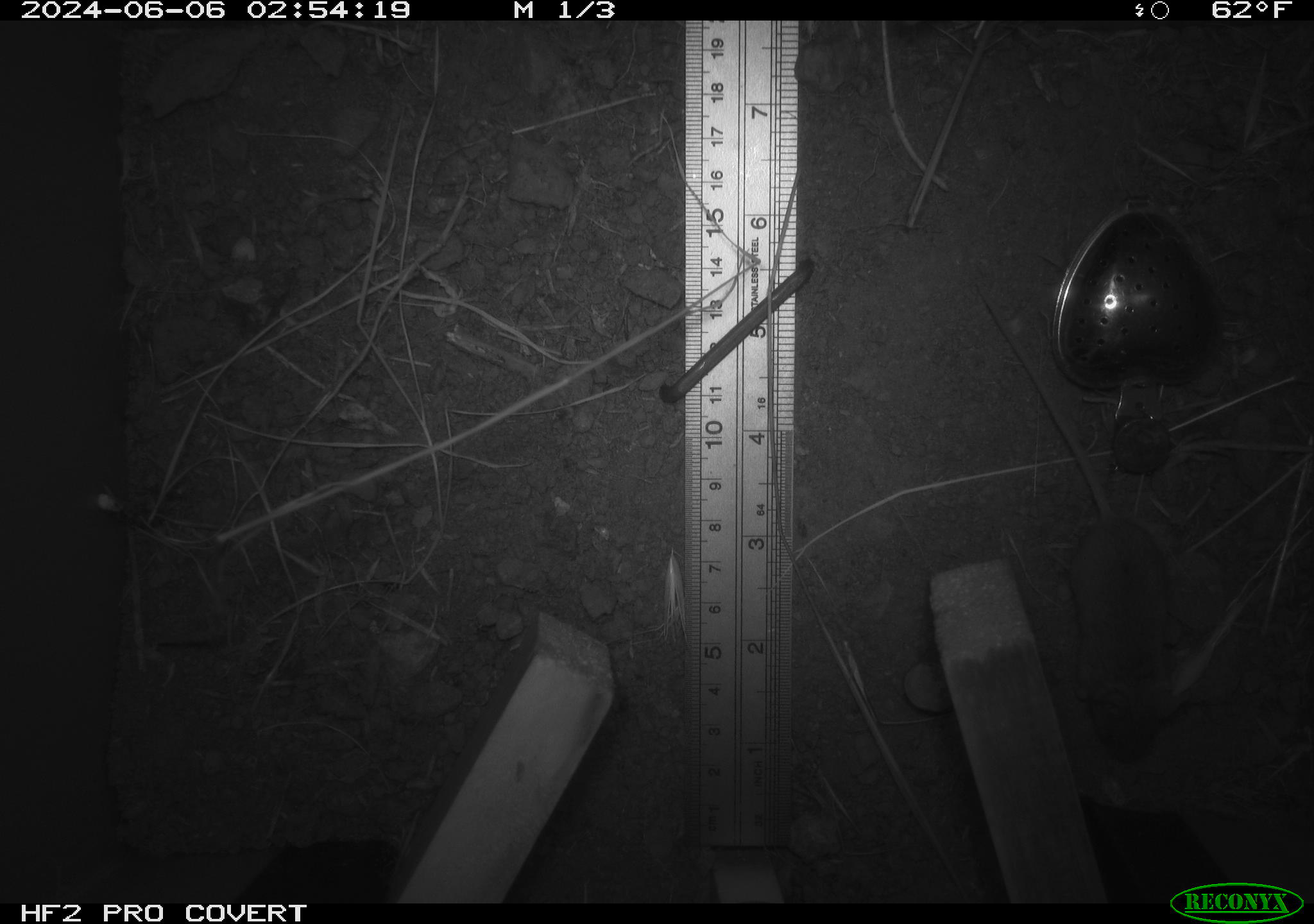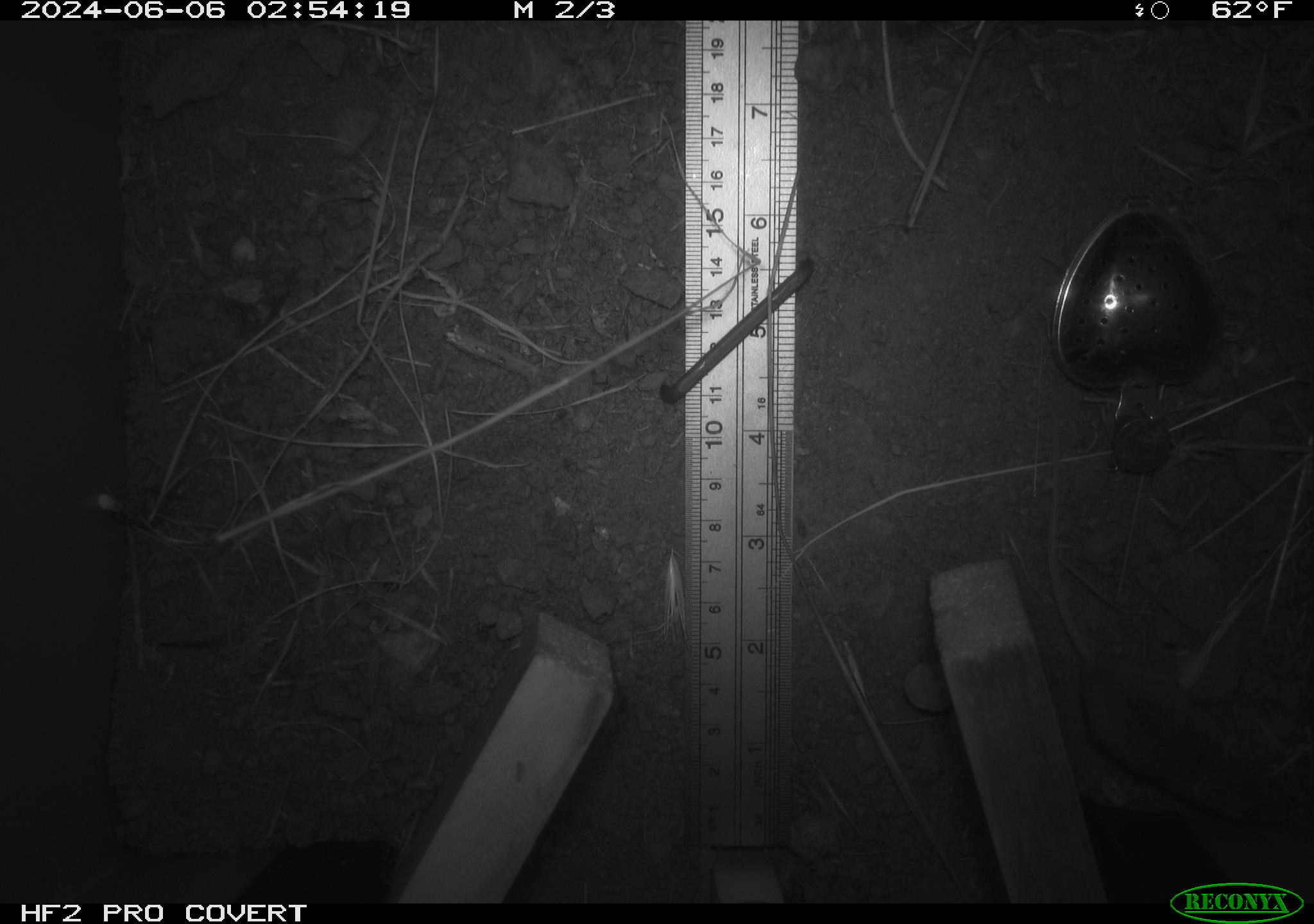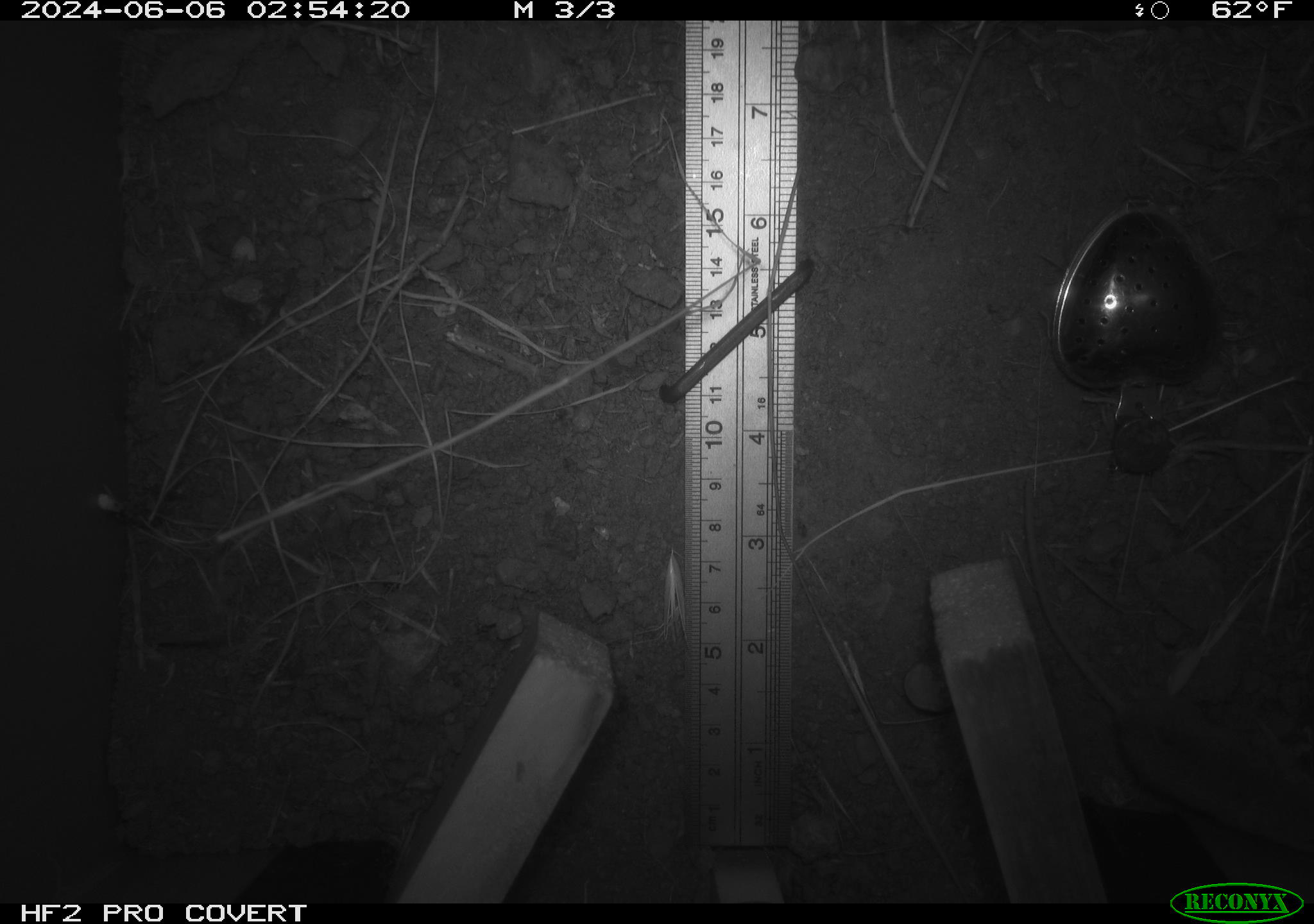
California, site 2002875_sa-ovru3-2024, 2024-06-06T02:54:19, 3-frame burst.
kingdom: Animalia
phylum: Chordata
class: Mammalia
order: Rodentia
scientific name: Rodentia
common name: mouse species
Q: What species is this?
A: Mouse species (Rodentia).